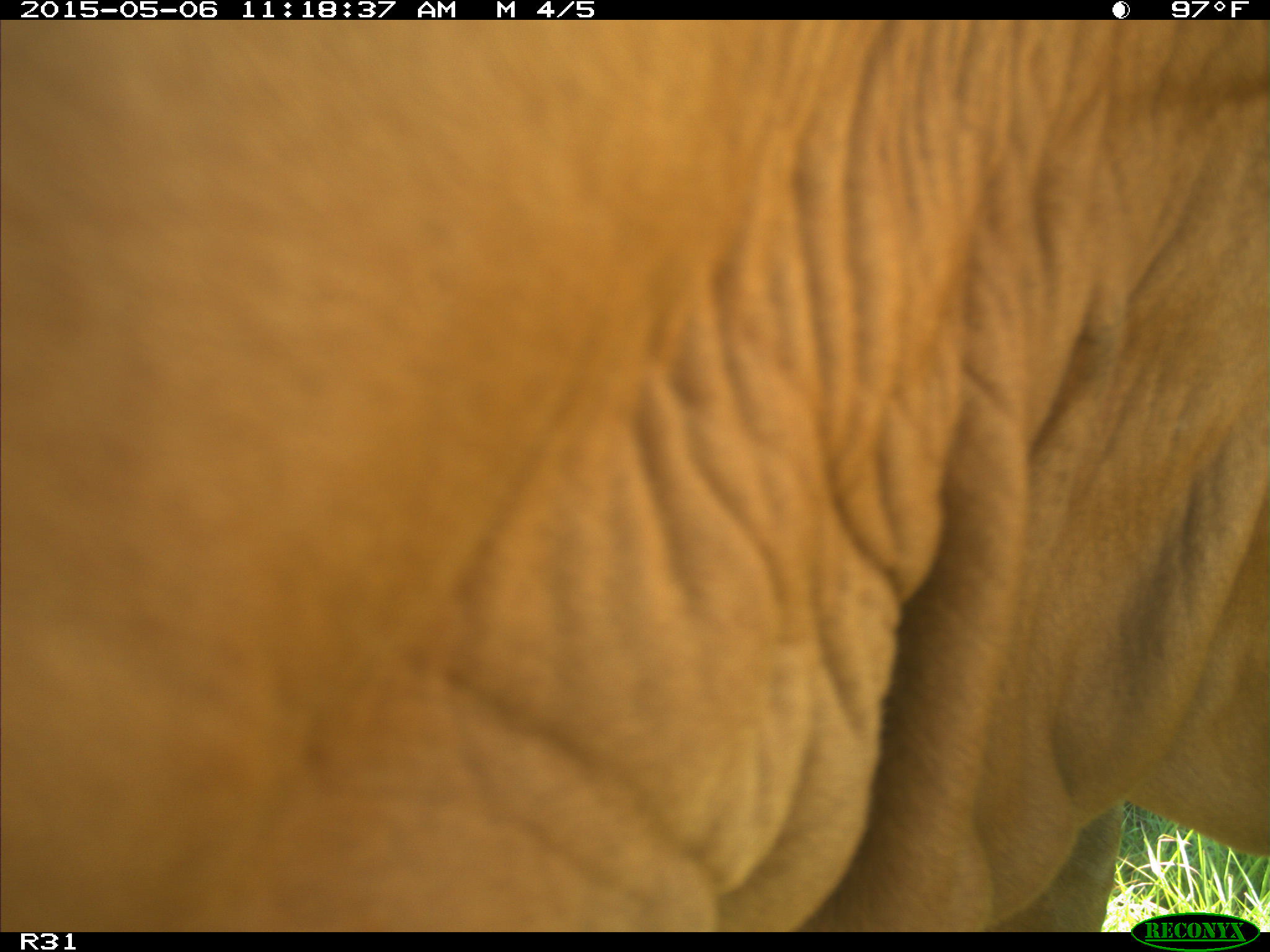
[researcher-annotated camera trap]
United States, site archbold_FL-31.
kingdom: Animalia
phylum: Chordata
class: Mammalia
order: Artiodactyla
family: Bovidae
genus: Bos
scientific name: Bos taurus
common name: domestic cow